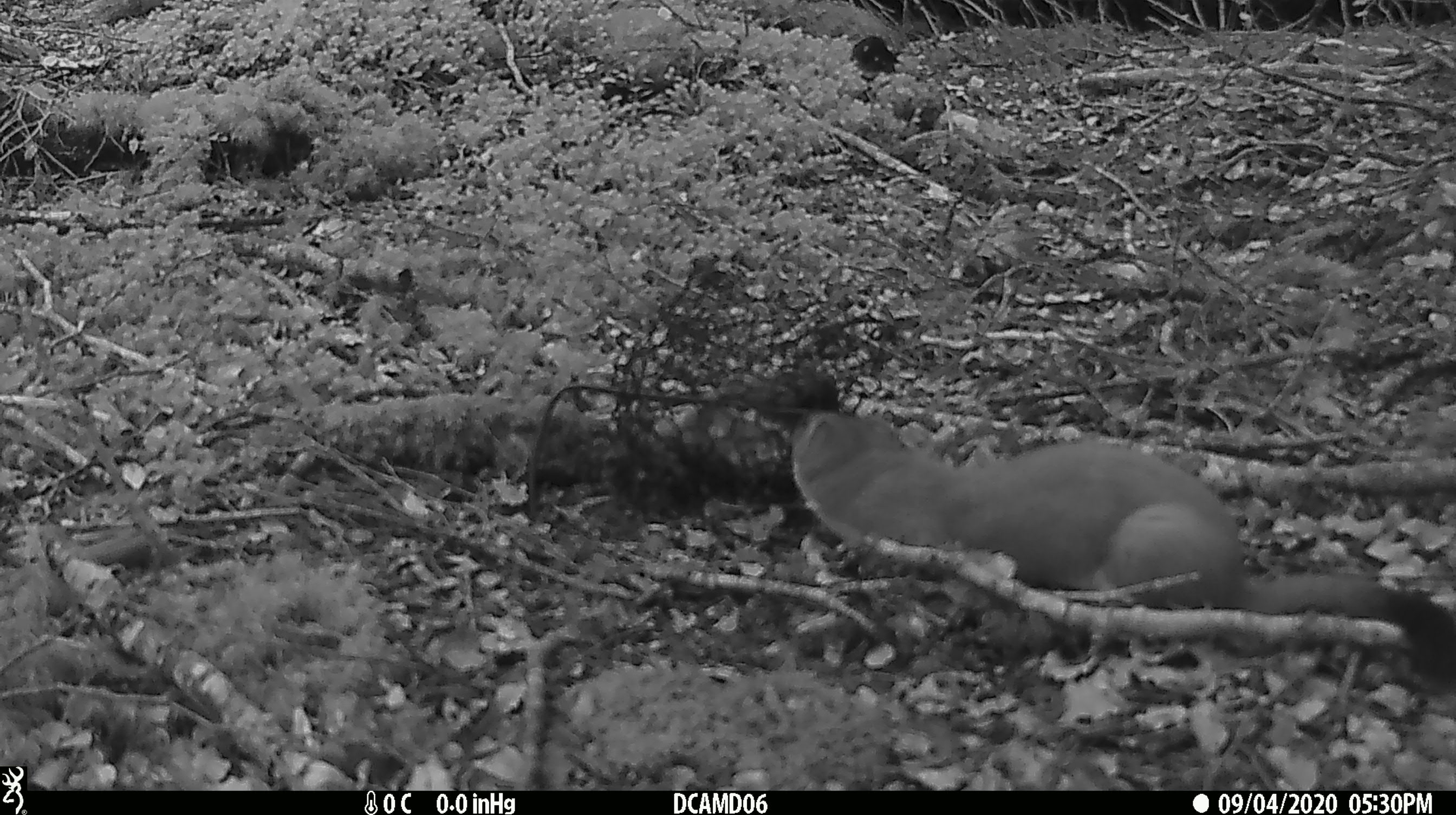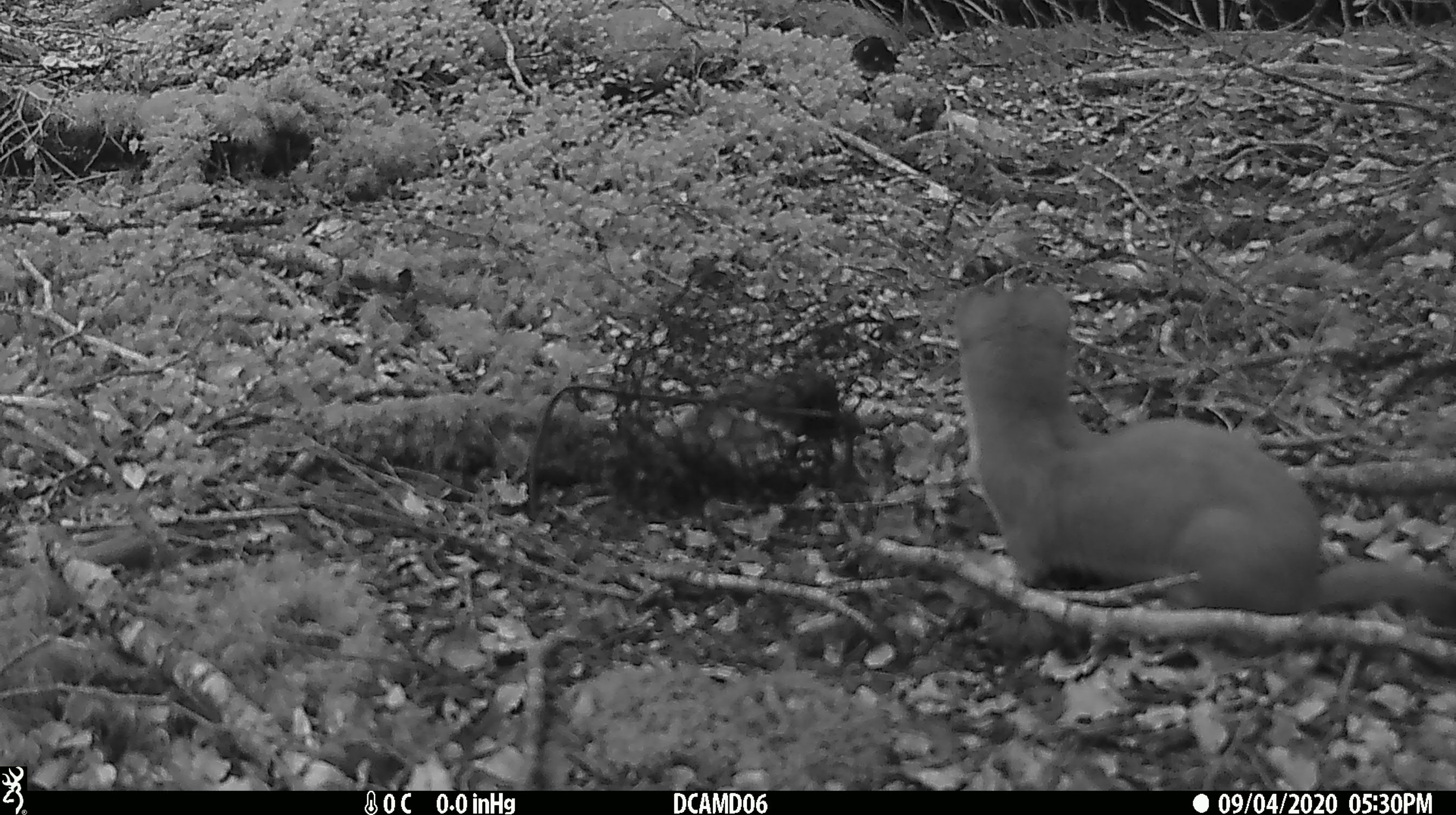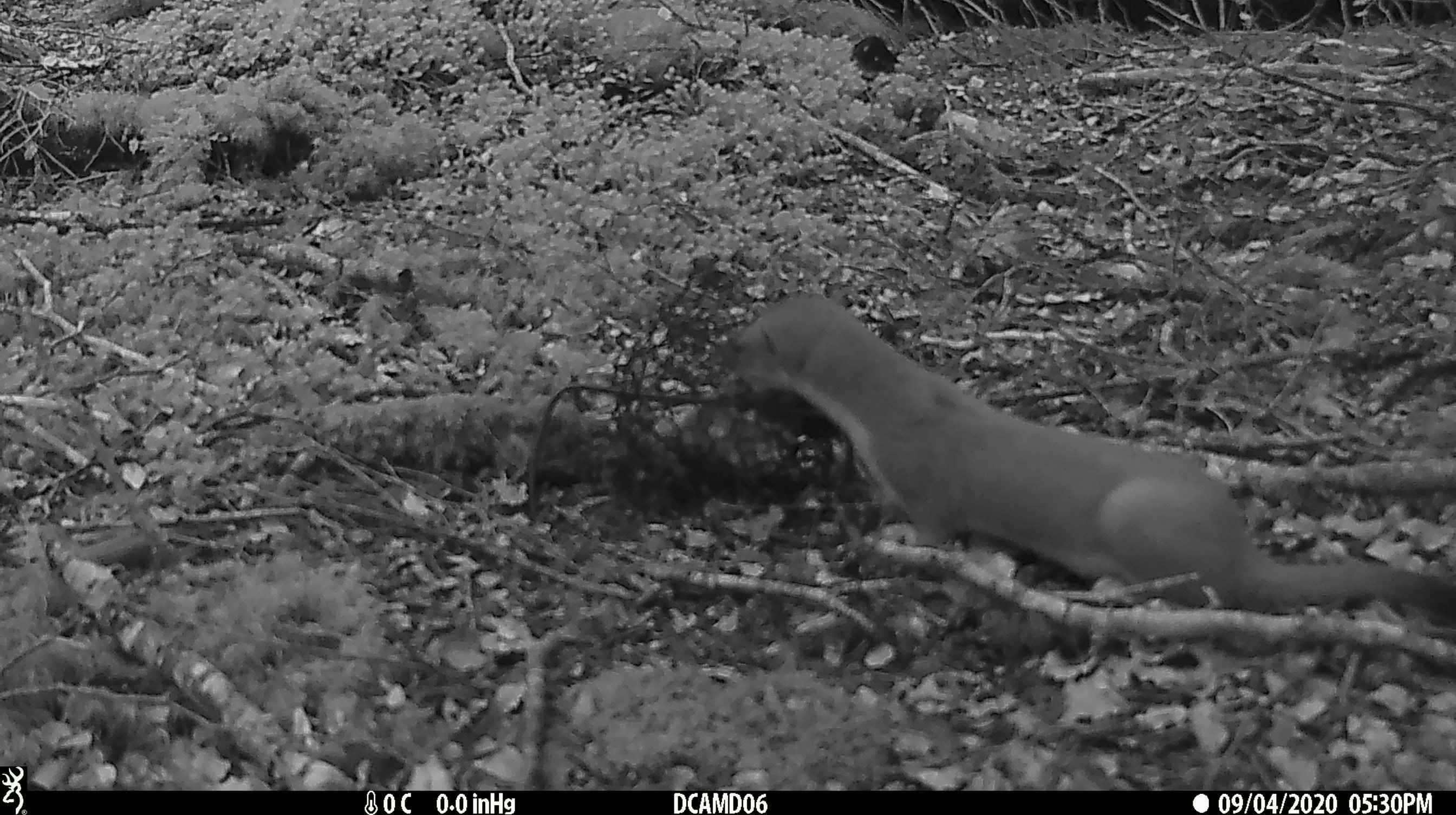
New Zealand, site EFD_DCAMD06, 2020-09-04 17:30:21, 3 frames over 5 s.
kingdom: Animalia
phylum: Chordata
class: Mammalia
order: Carnivora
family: Mustelidae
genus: Mustela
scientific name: Mustela erminea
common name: stoat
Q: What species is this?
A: Stoat (Mustela erminea).